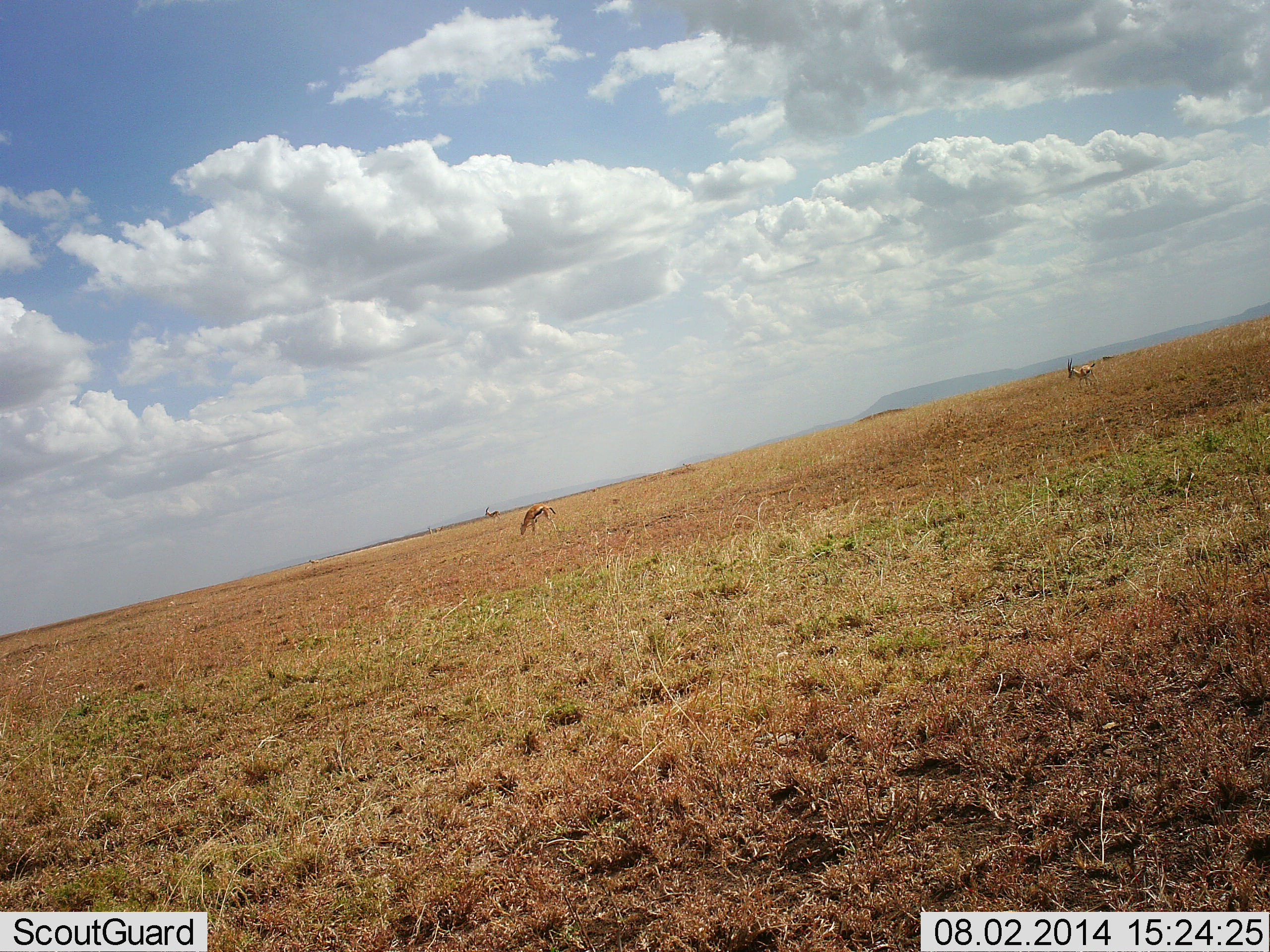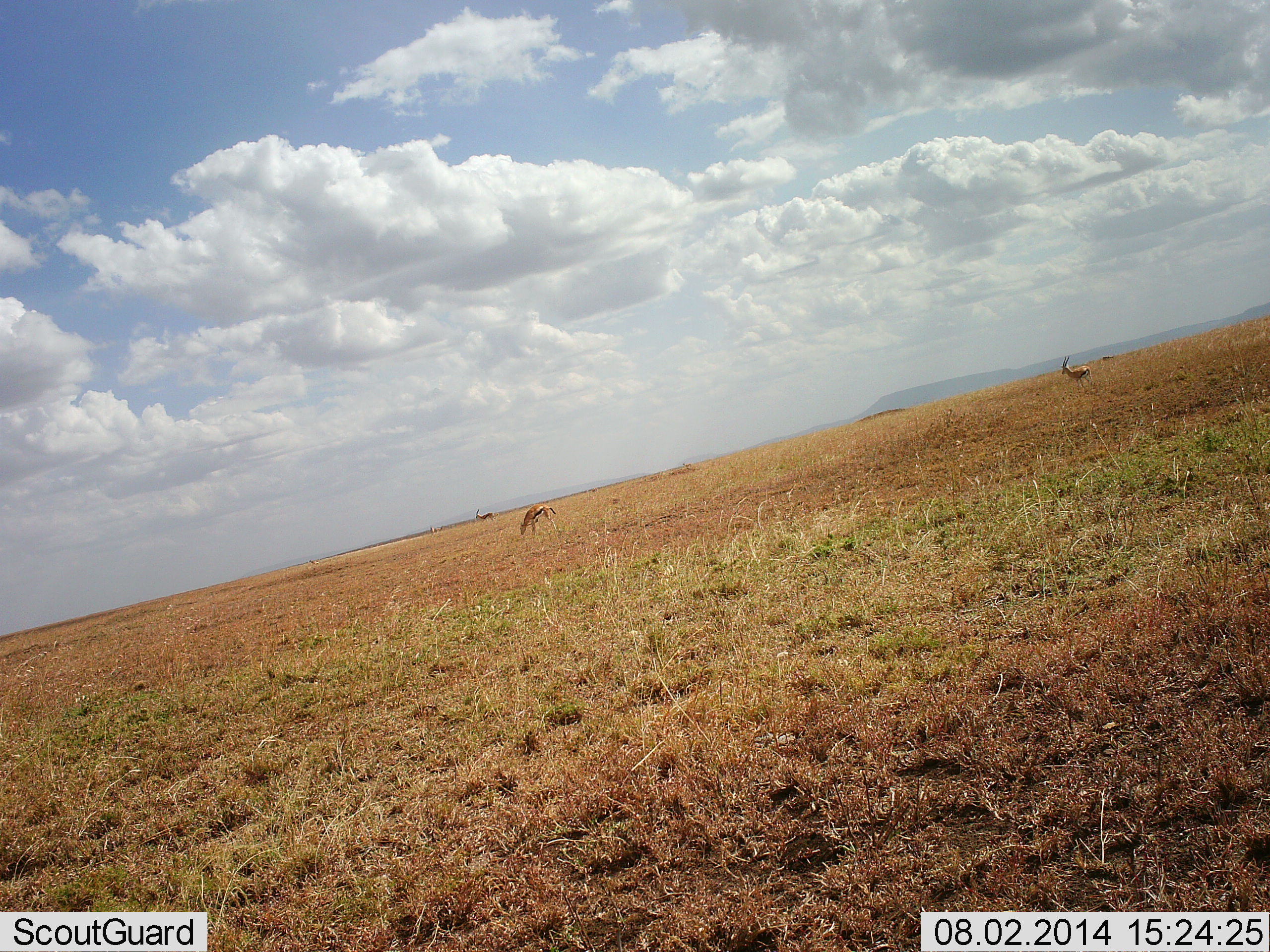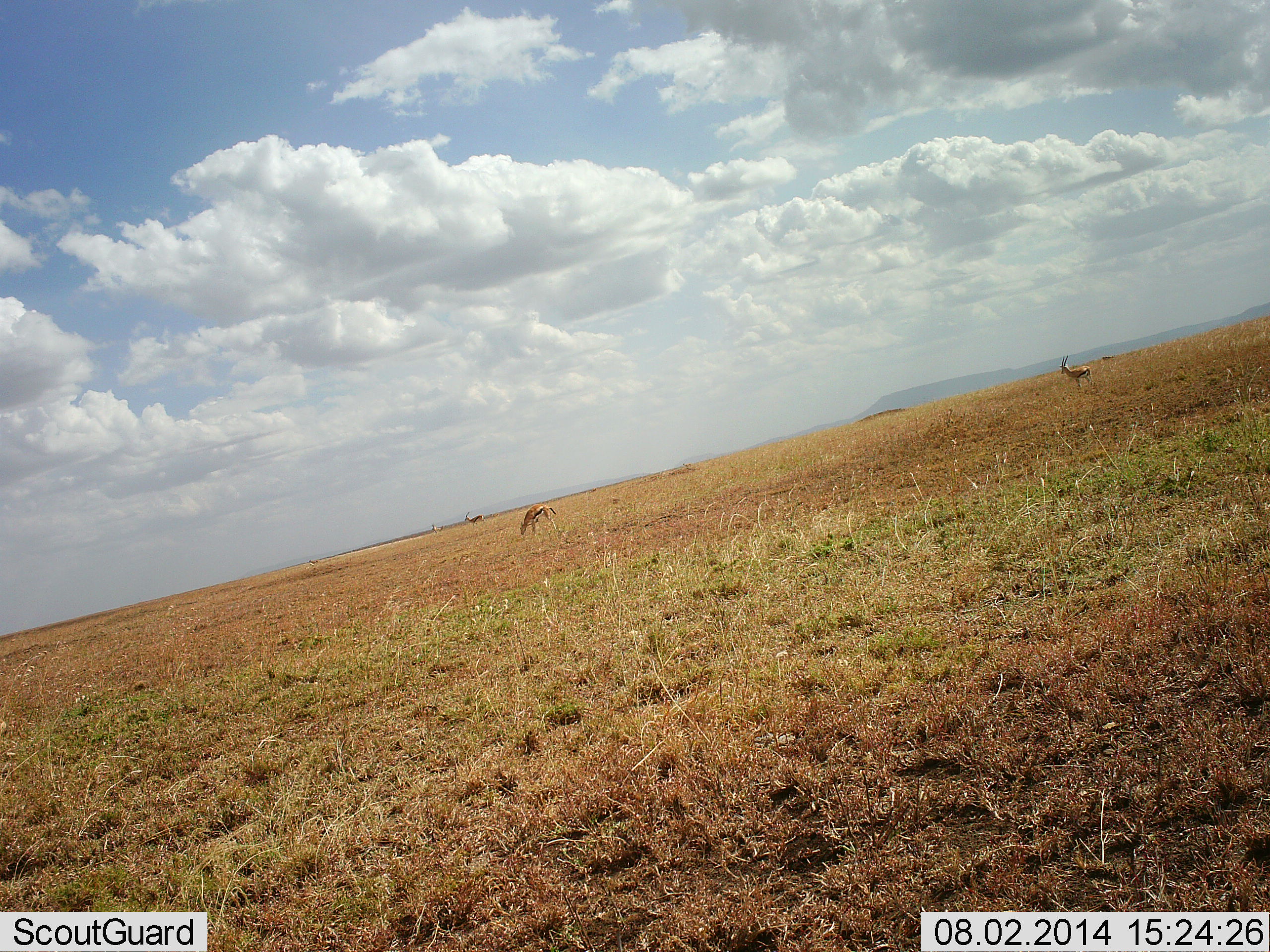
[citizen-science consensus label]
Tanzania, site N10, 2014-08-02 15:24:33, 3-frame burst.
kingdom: Animalia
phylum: Chordata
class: Mammalia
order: Artiodactyla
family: Bovidae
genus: Eudorcas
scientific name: Eudorcas thomsonii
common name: thomson's gazelle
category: gazellethomsons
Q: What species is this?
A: Gazellethomsons (thomson's gazelle) (Eudorcas thomsonii).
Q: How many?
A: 3.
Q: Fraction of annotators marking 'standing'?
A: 70%.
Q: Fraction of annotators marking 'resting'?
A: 0%.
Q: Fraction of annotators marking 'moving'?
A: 80%.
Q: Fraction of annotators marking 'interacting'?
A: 0%.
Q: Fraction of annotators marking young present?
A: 0%.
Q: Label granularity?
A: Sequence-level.